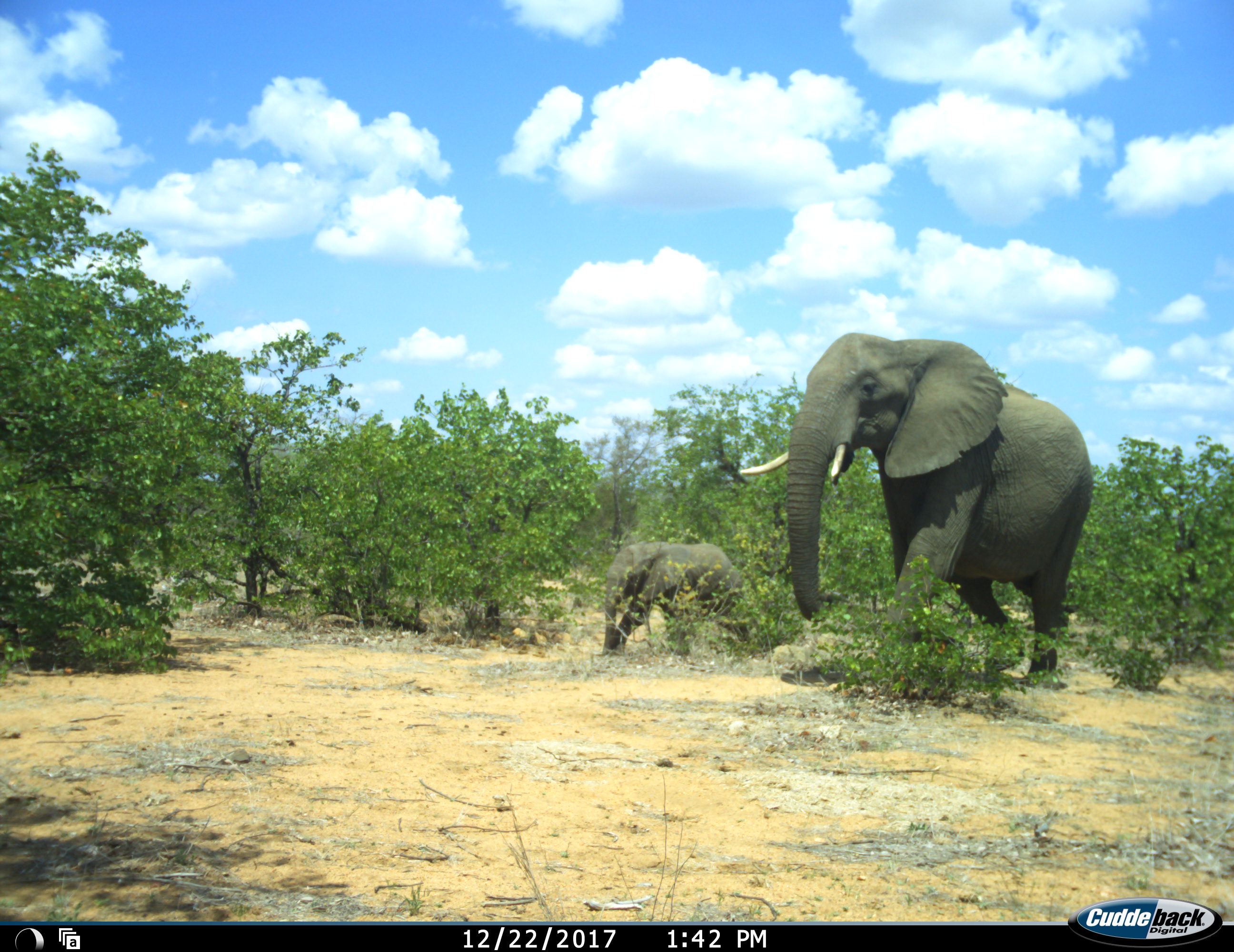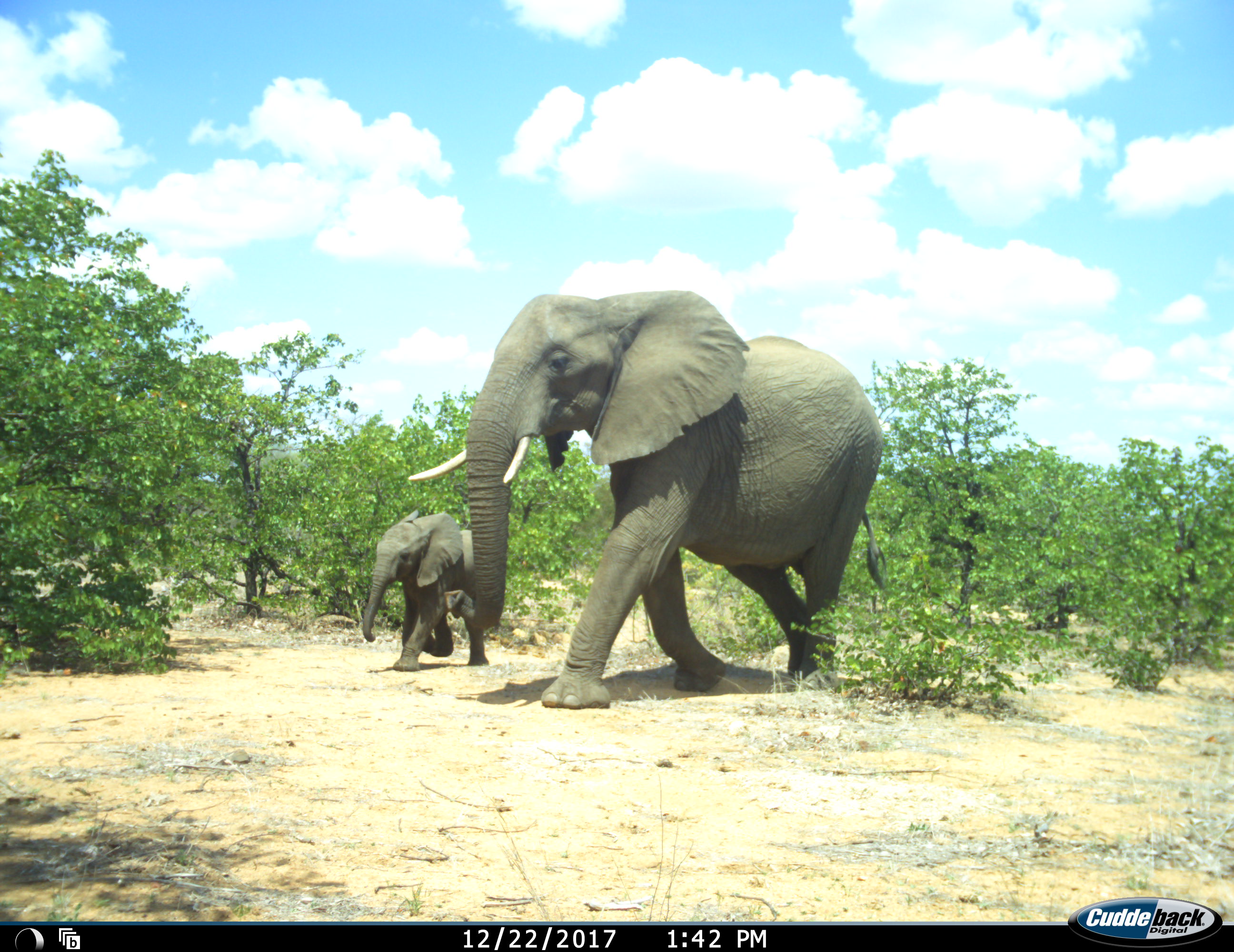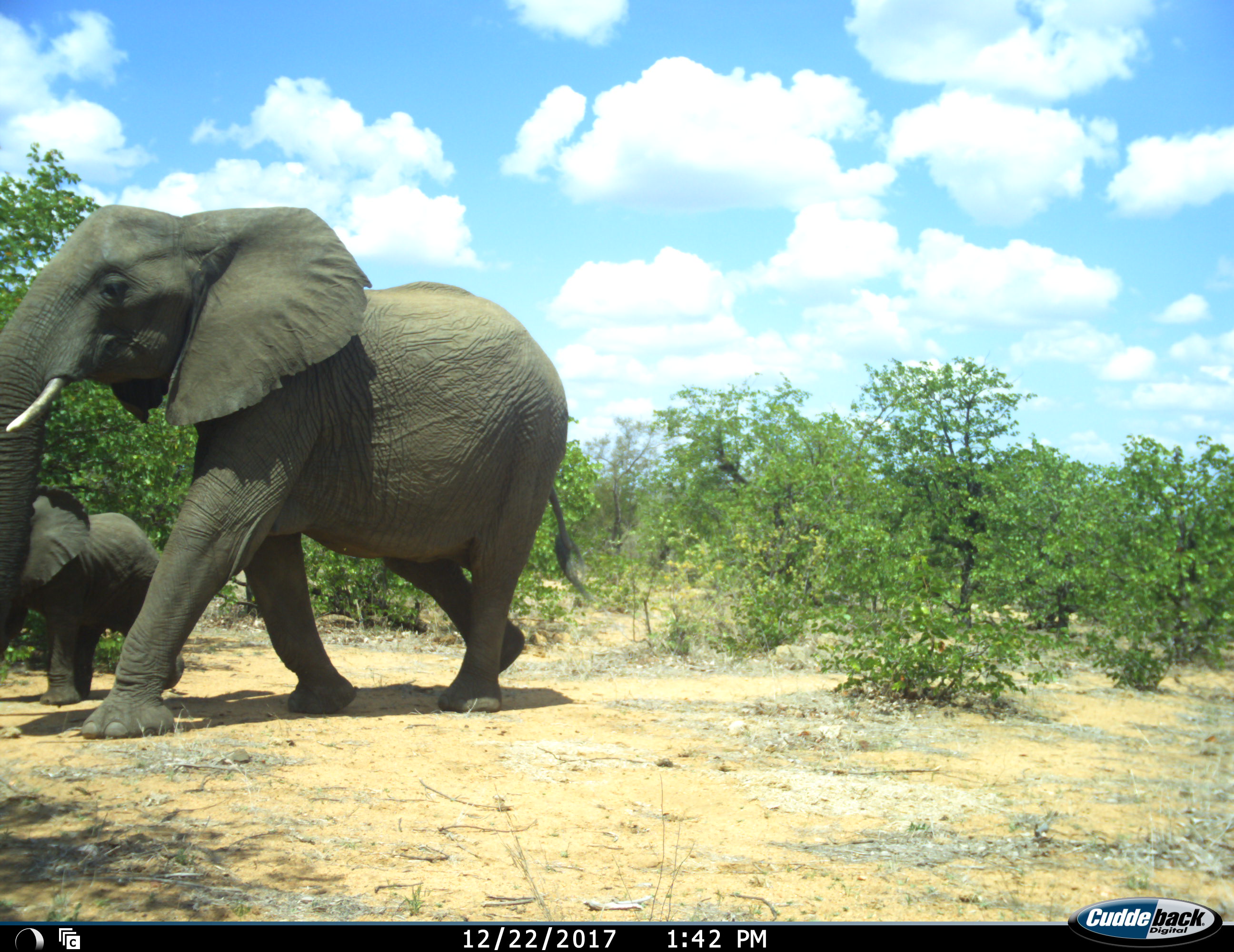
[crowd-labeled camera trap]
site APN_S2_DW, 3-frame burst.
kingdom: Animalia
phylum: Chordata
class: Mammalia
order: Proboscidea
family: Elephantidae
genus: Loxodonta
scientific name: Loxodonta africana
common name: african bush elephant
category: elephant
Elephant (african bush elephant) (Loxodonta africana), count 2. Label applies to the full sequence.